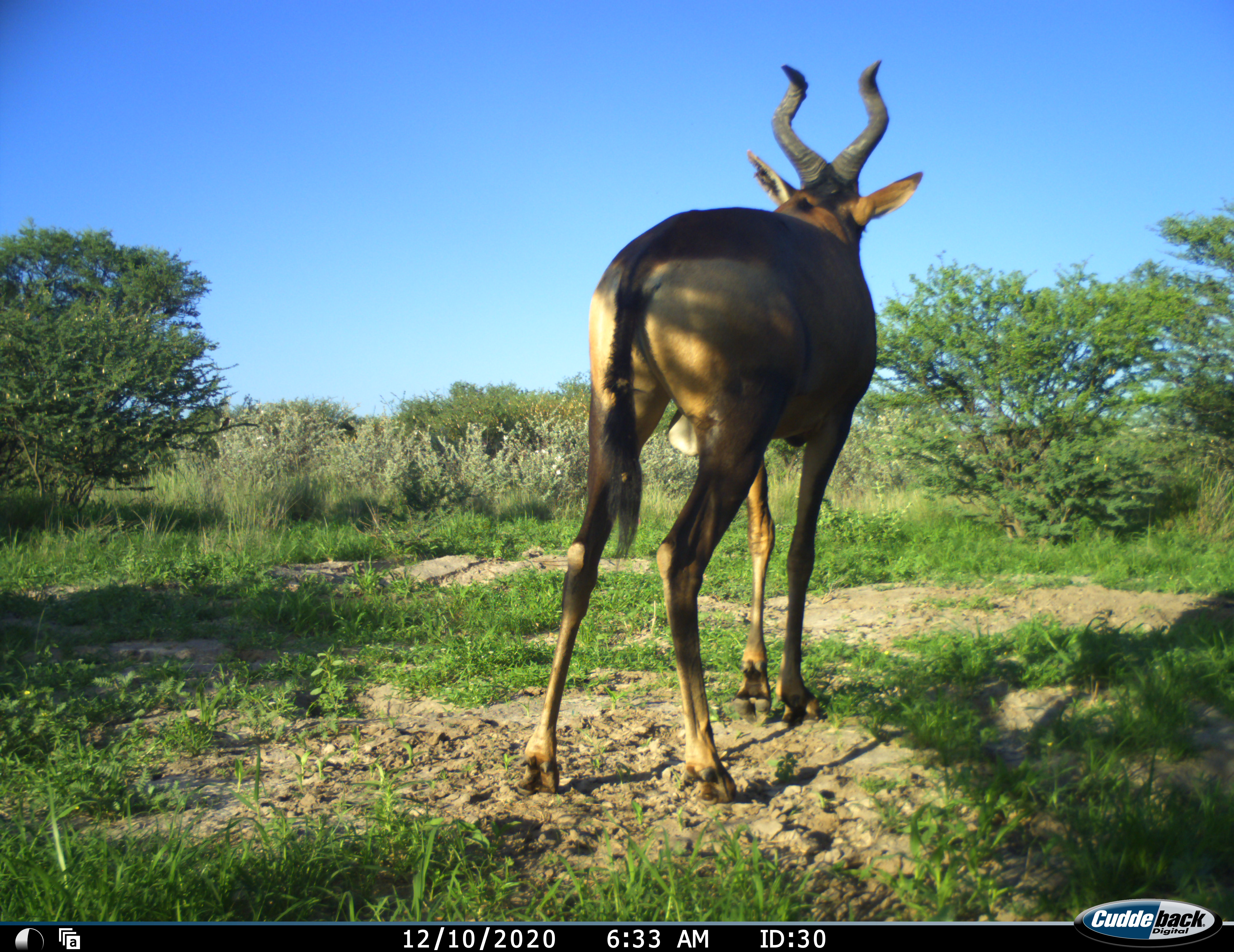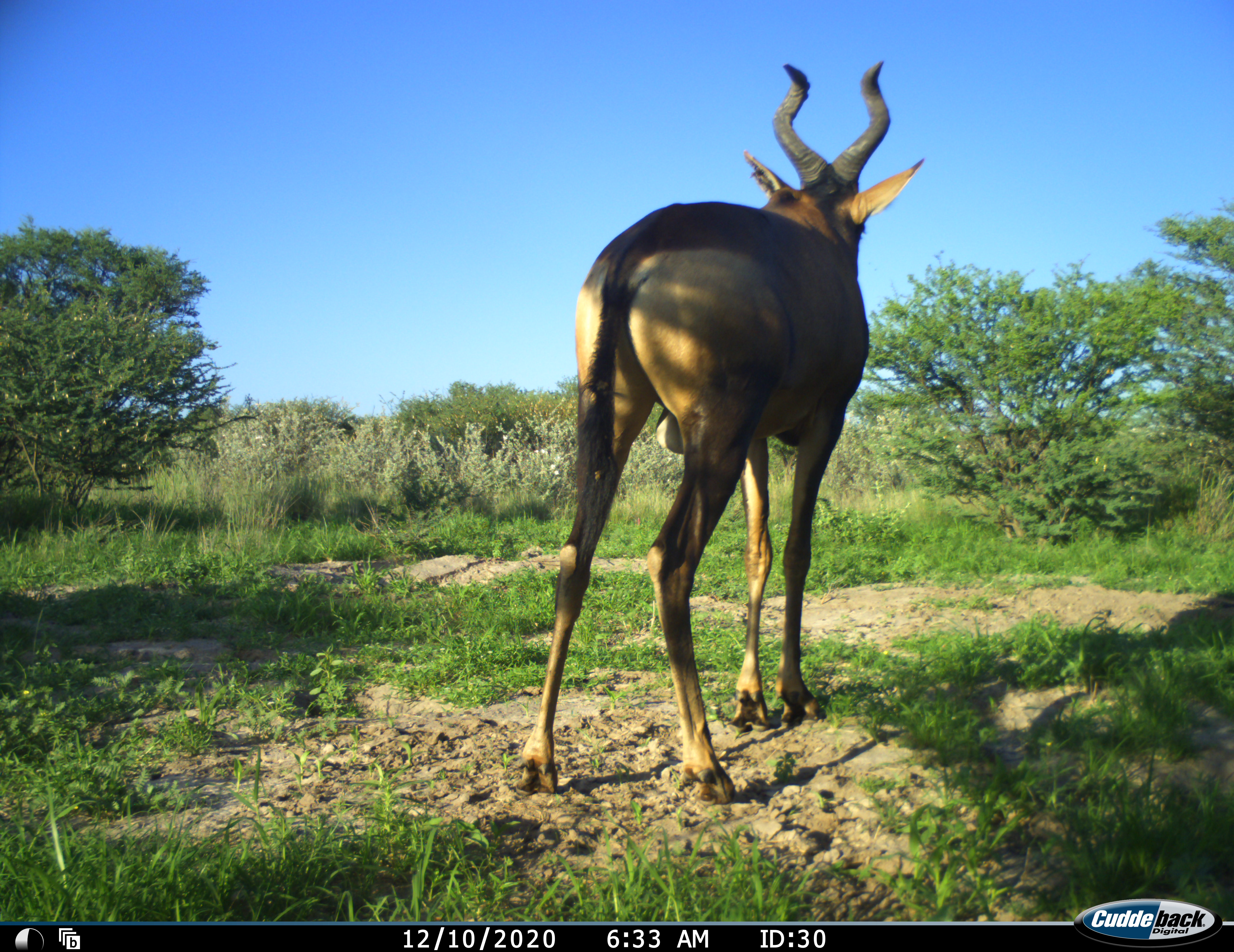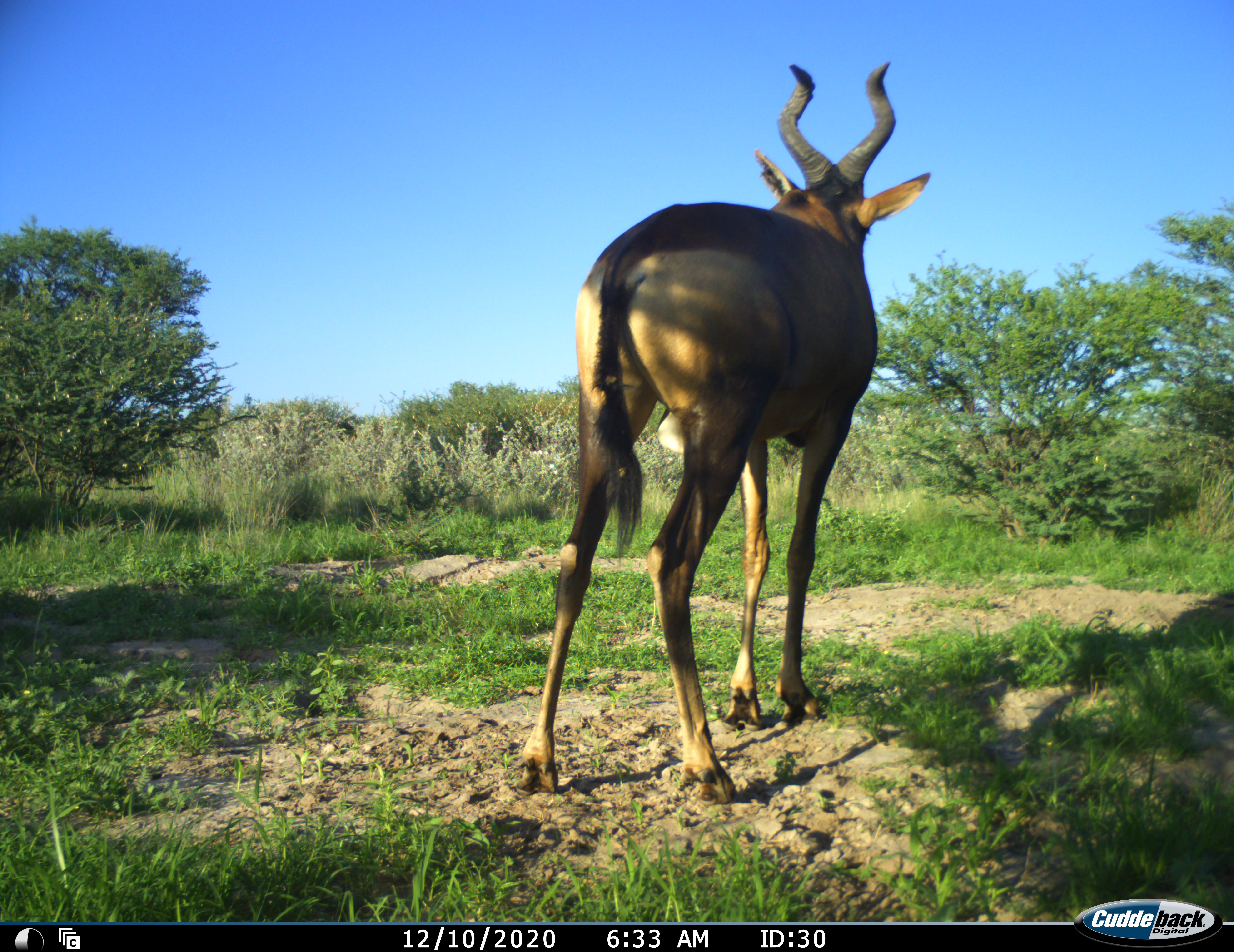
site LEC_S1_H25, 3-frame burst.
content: unidentified animal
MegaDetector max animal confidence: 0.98